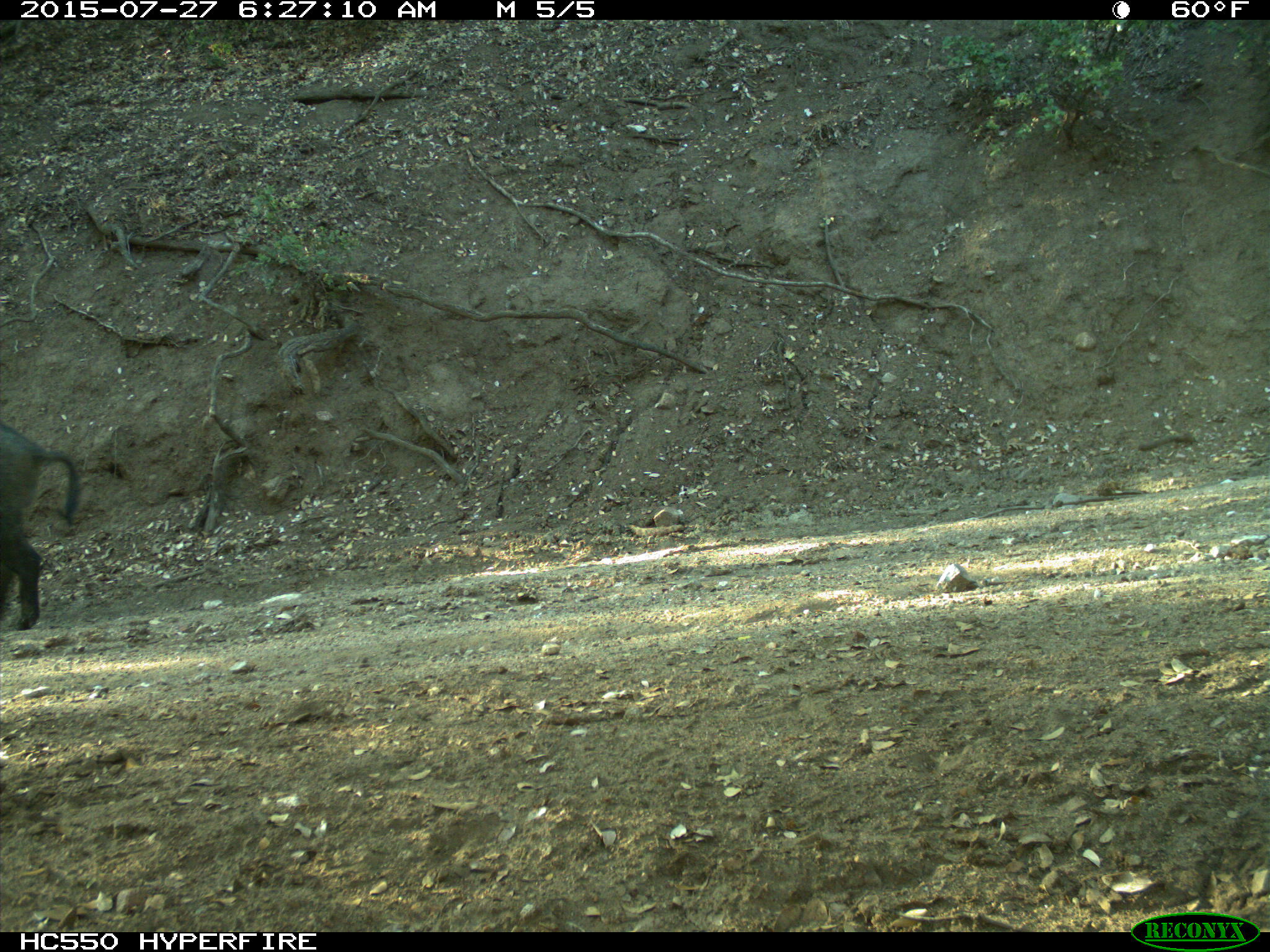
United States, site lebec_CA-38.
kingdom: Animalia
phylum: Chordata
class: Mammalia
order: Artiodactyla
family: Suidae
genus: Sus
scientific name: Sus scrofa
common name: wild boar